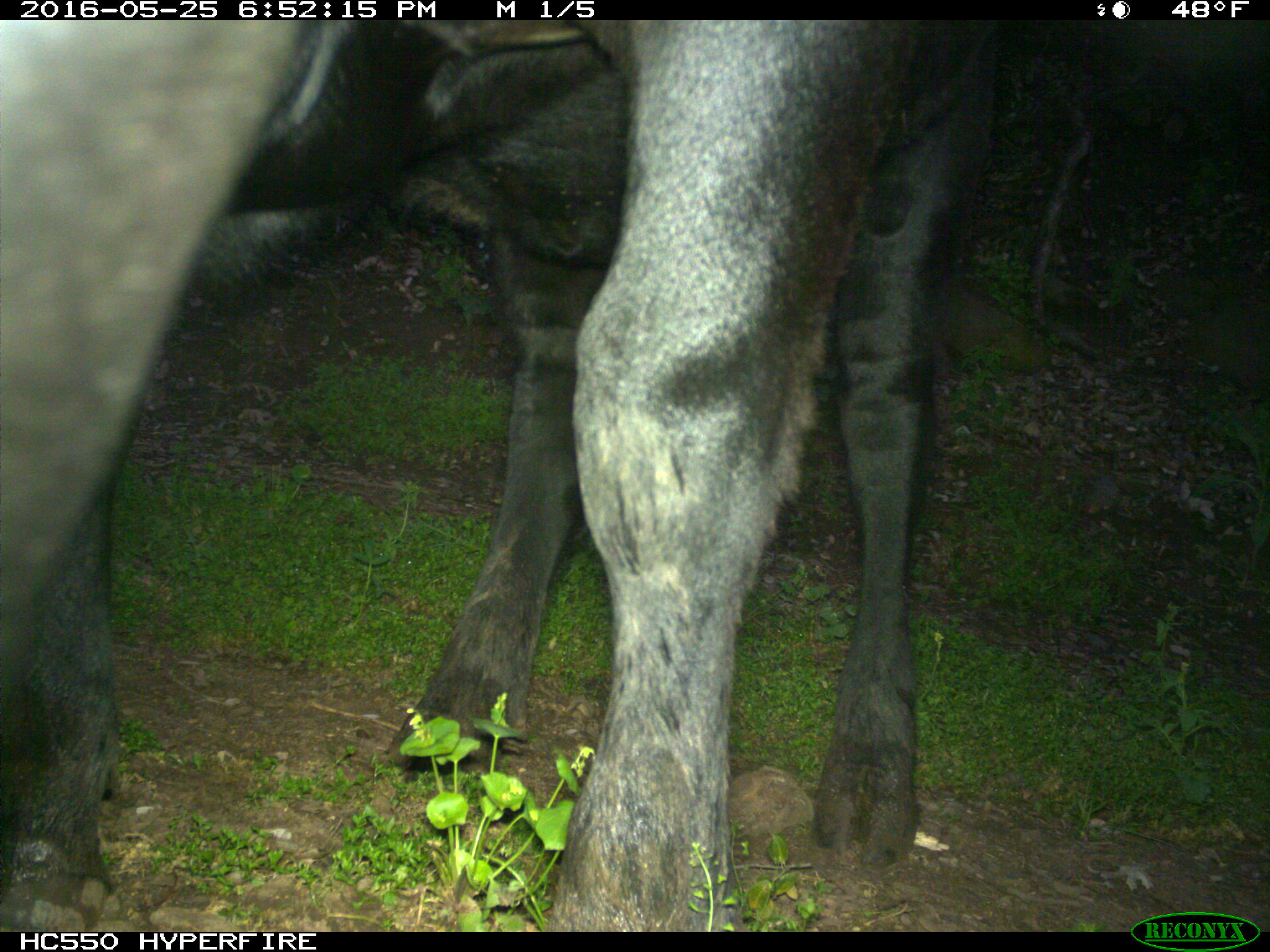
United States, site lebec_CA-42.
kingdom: Animalia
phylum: Chordata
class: Mammalia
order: Artiodactyla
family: Bovidae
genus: Bos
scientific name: Bos taurus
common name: domestic cow